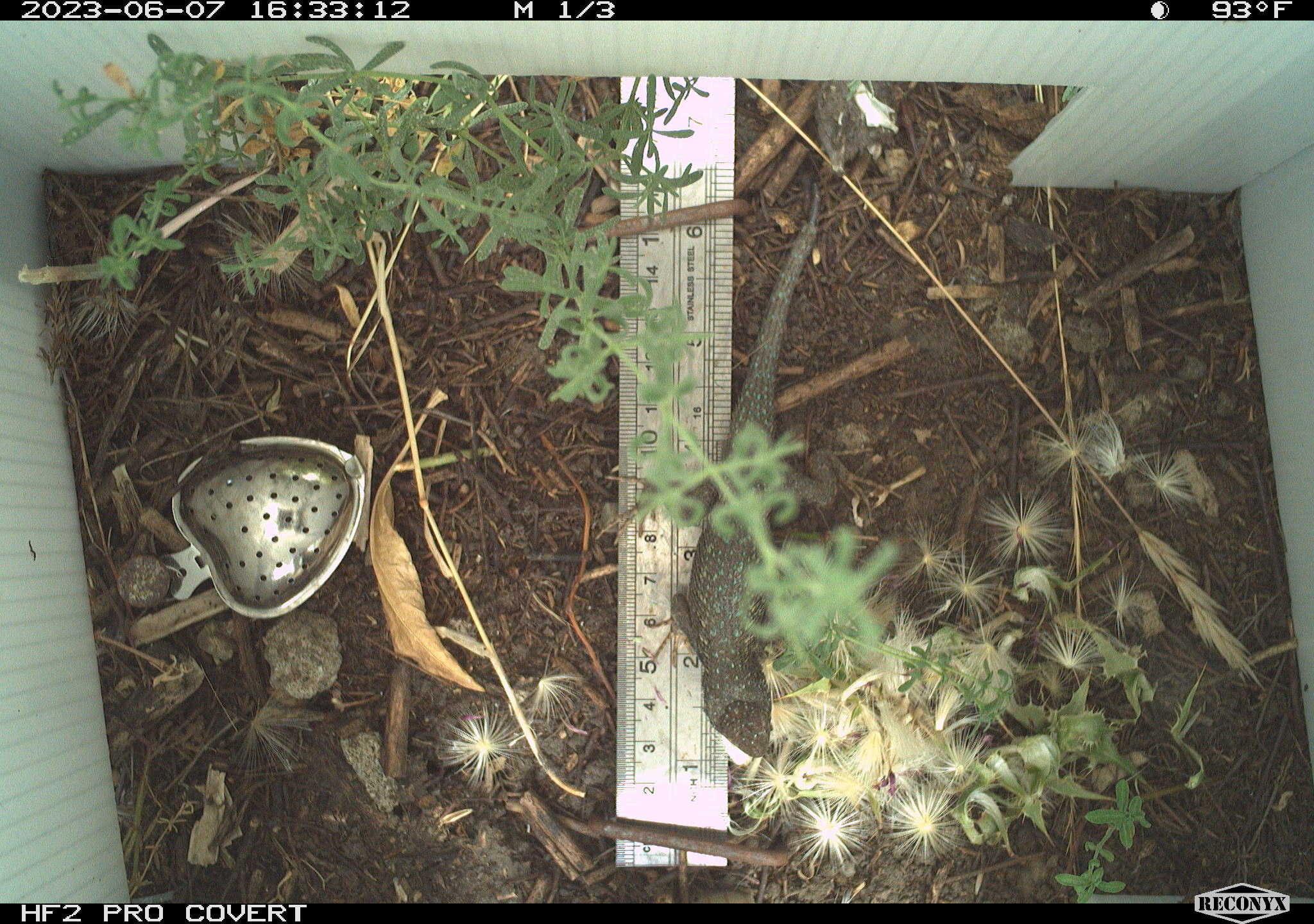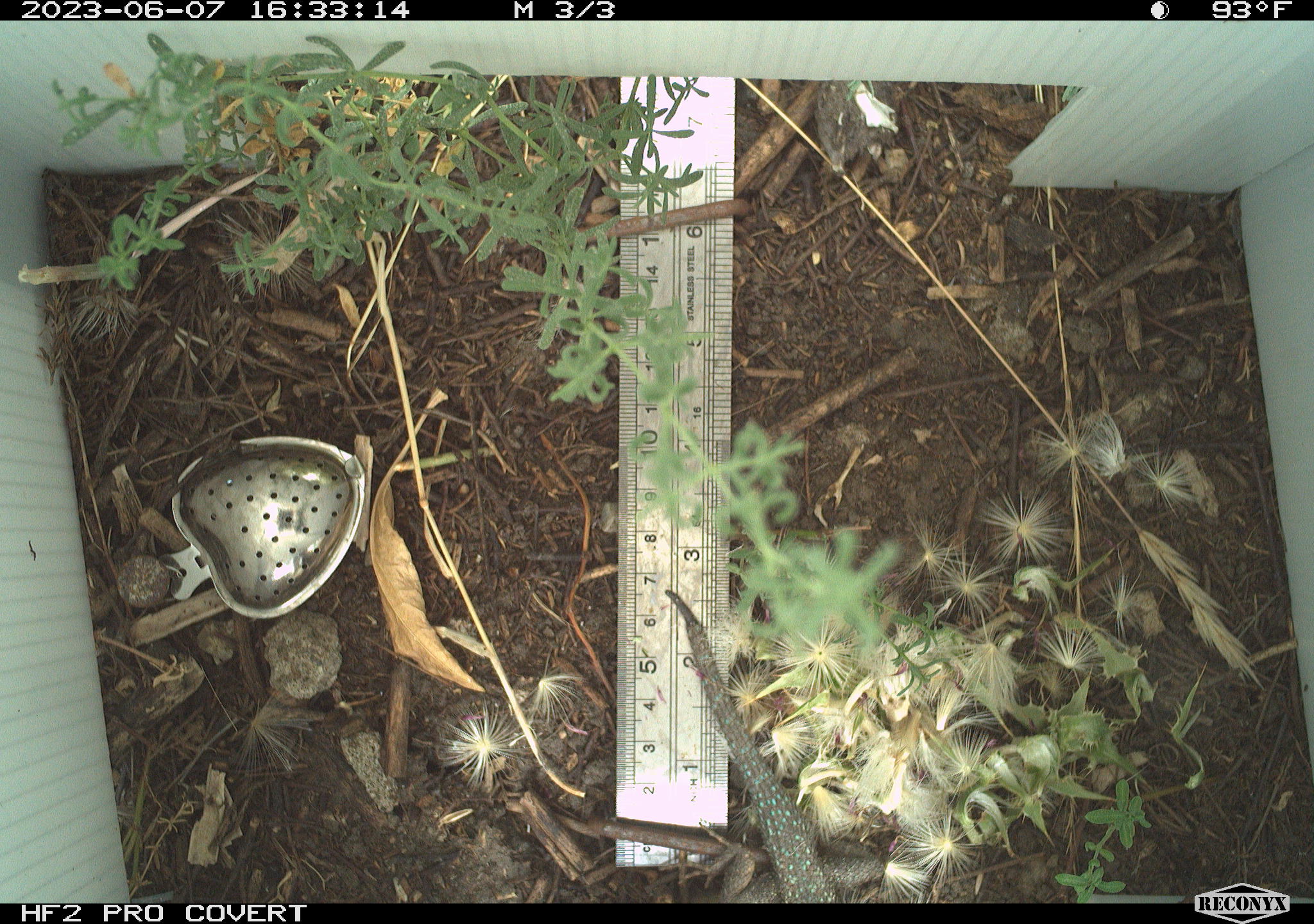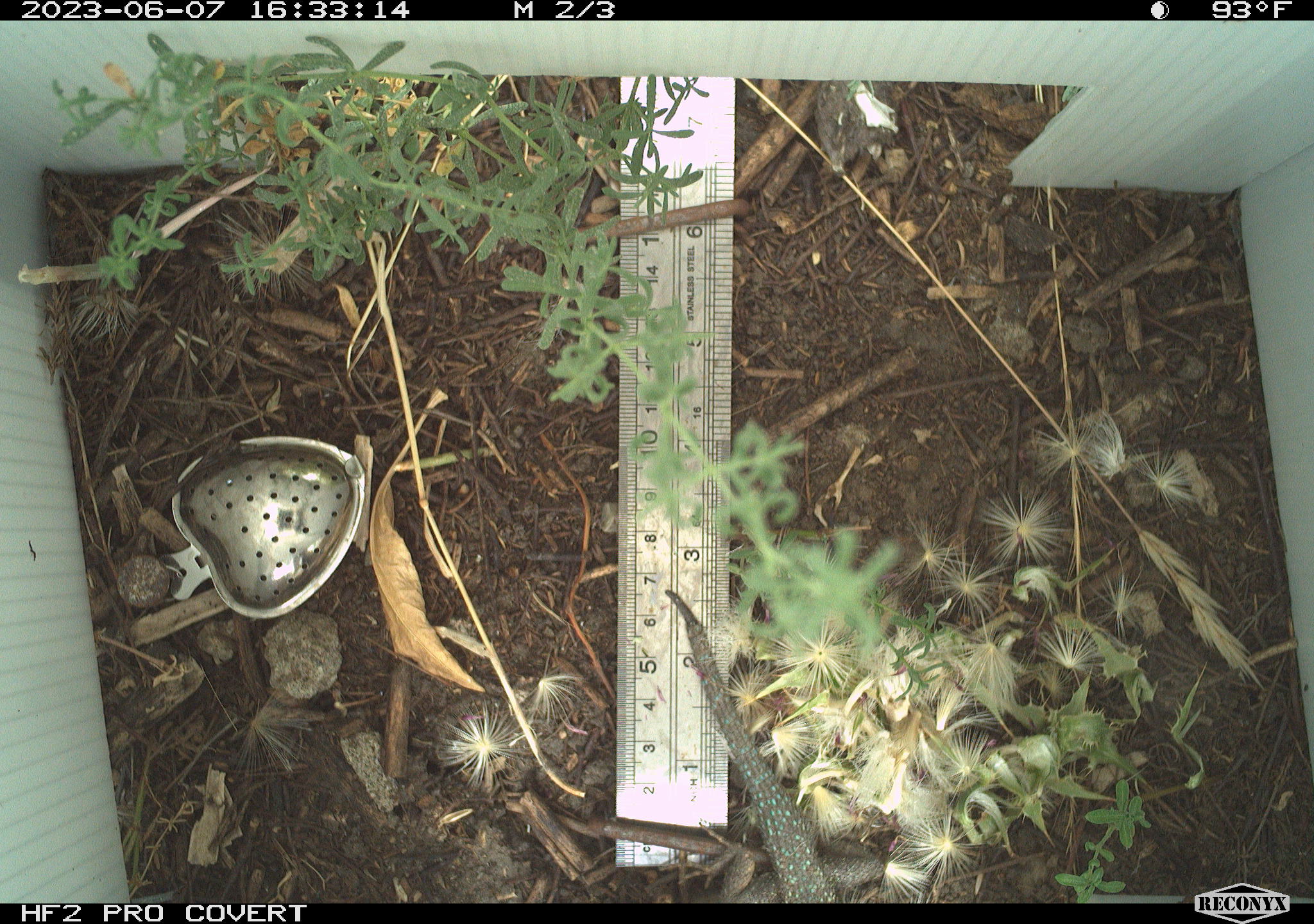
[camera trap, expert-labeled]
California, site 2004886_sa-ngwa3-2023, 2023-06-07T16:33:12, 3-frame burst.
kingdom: Animalia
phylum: Chordata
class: Reptilia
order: Squamata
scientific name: Squamata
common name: lizards and snakes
Lizards and snakes (Squamata).